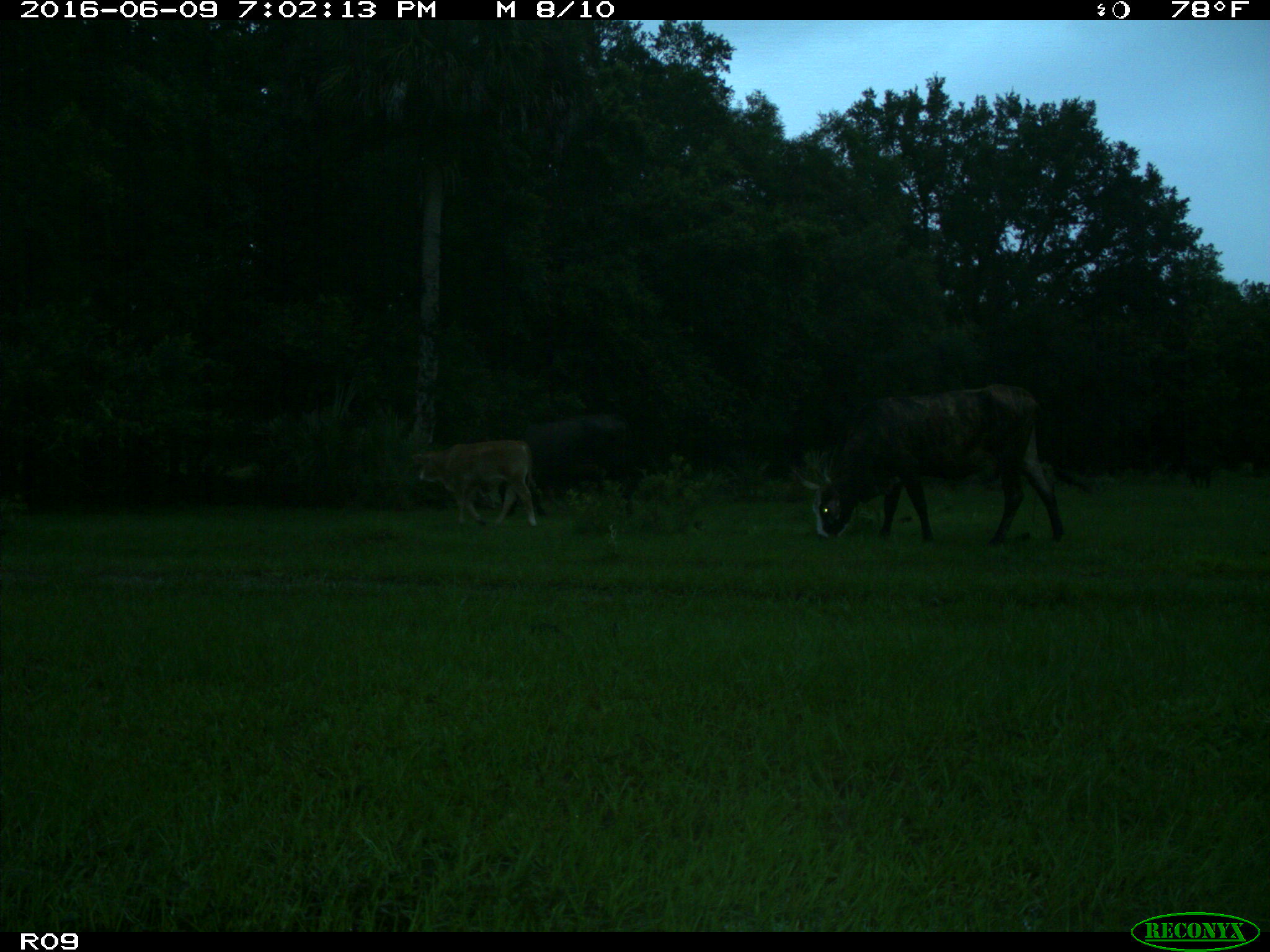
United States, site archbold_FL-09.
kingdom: Animalia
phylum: Chordata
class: Mammalia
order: Artiodactyla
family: Bovidae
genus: Bos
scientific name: Bos taurus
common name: domestic cow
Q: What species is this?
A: Bos taurus (domestic cow).